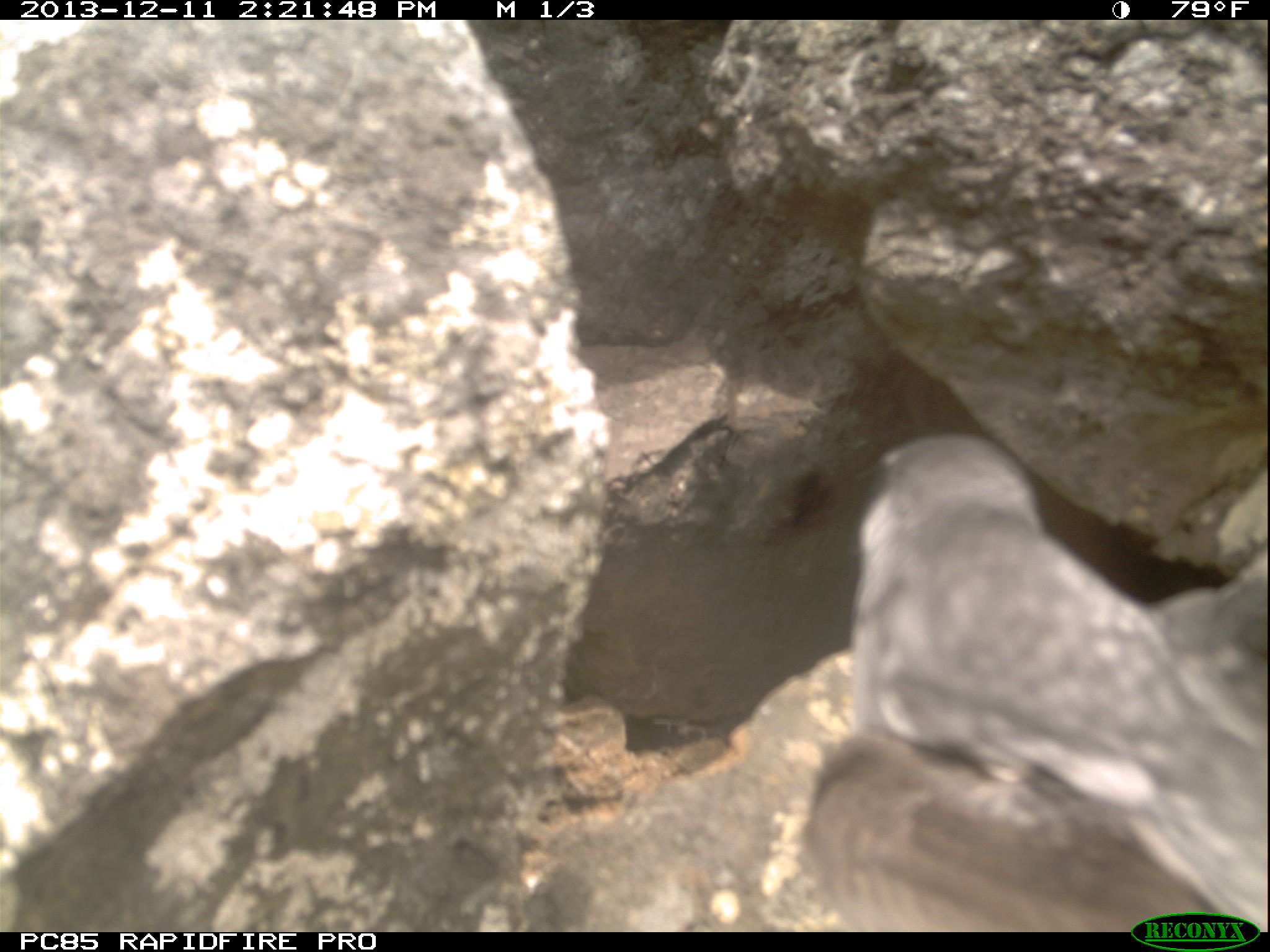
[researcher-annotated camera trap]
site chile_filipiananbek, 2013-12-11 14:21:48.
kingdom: Animalia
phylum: Chordata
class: Aves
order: Procellariiformes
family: Procellariidae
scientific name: Procellariidae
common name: petrel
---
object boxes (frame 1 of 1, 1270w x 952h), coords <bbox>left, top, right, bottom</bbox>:
petrel: <bbox>823, 423, 1270, 917</bbox>